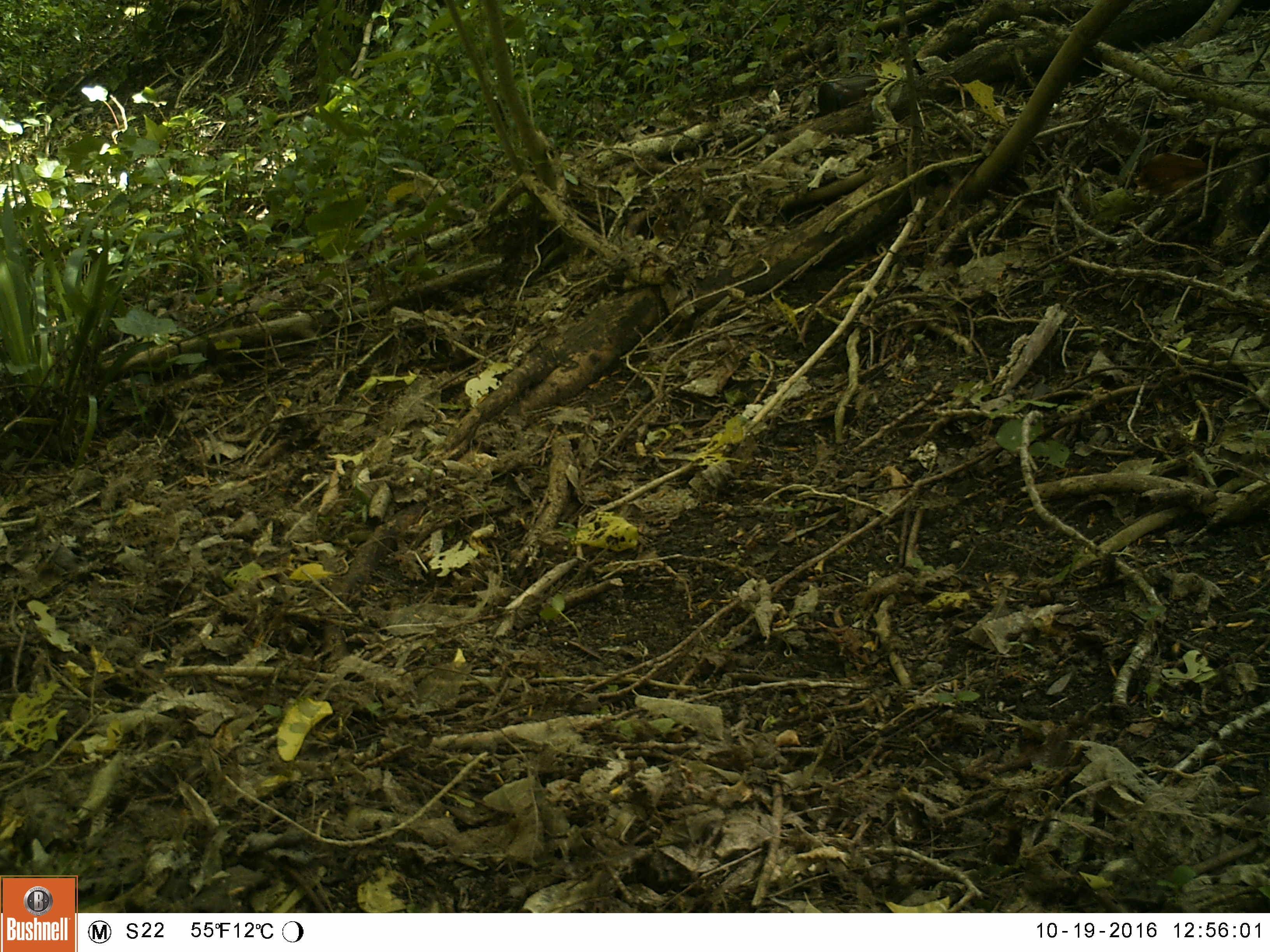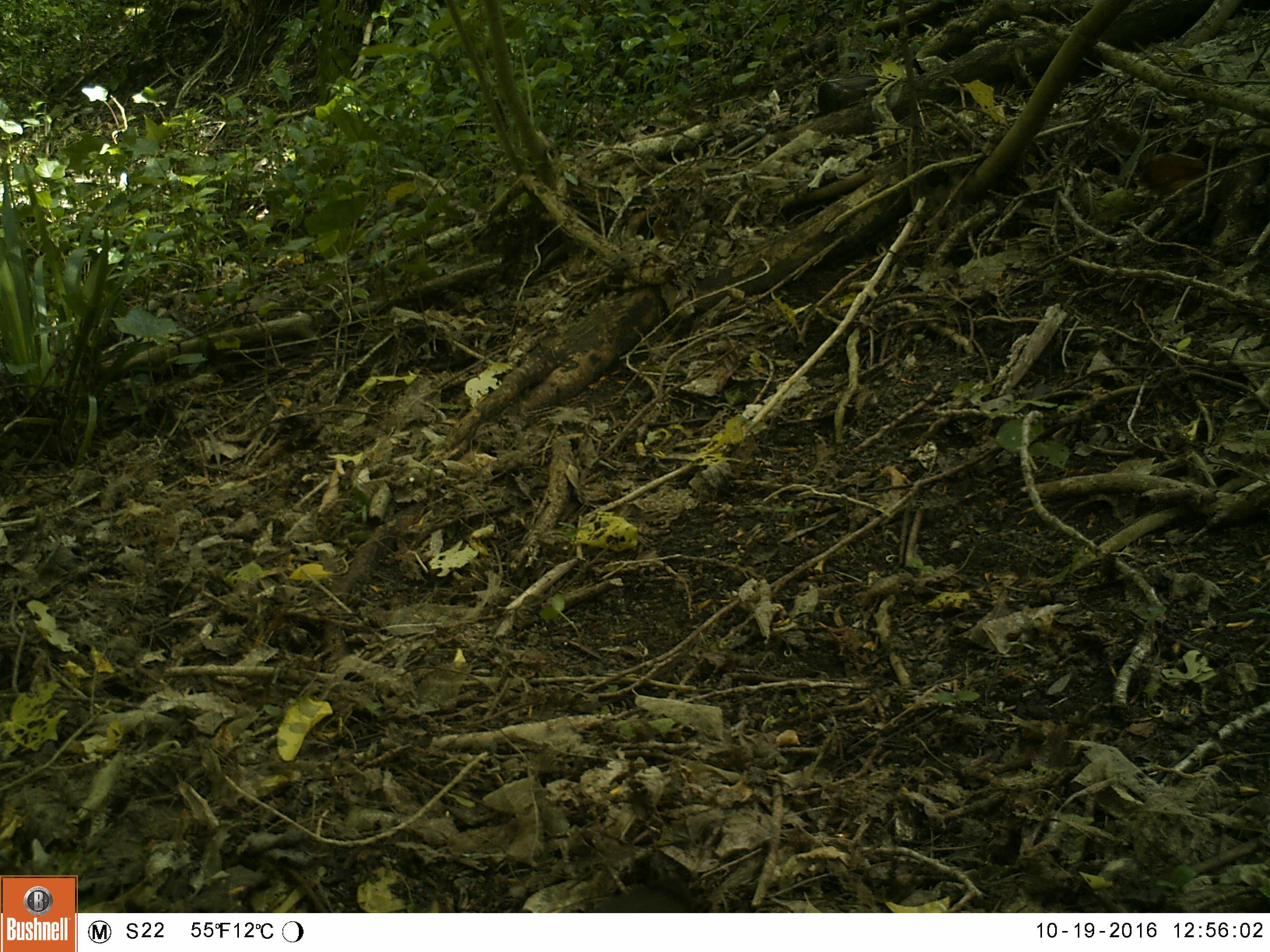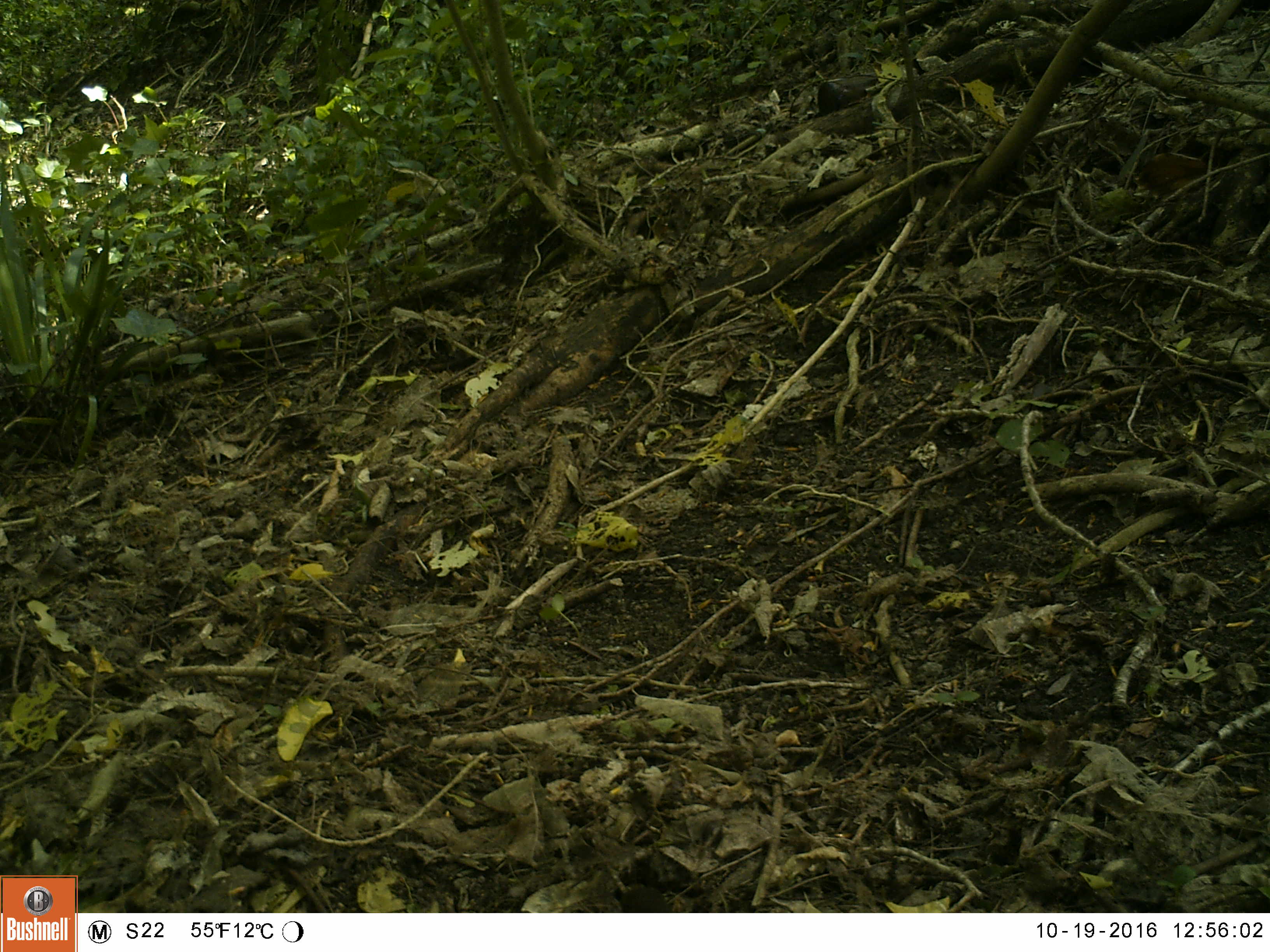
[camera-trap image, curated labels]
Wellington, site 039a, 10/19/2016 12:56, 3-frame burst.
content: unidentified animal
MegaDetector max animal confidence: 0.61